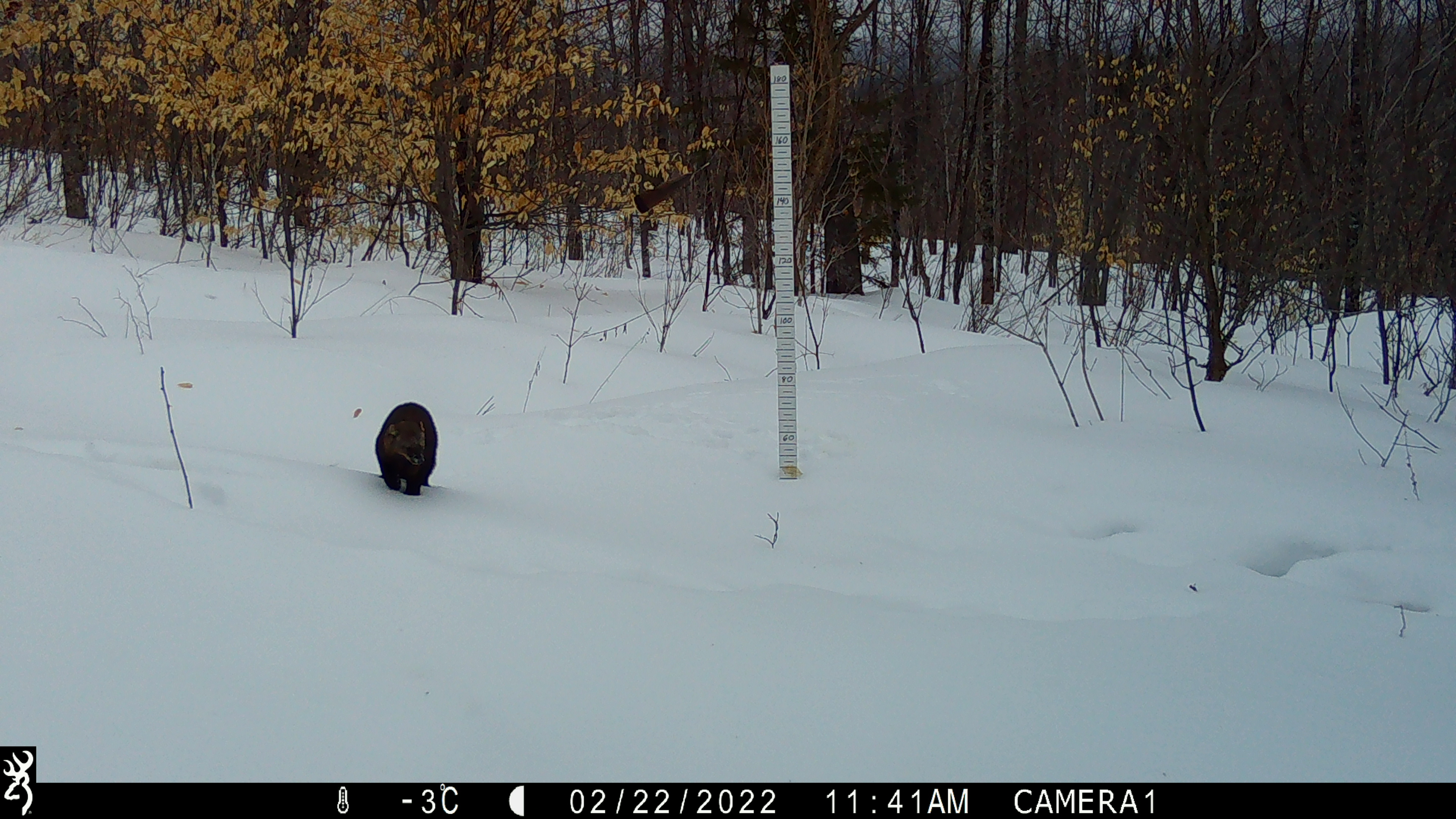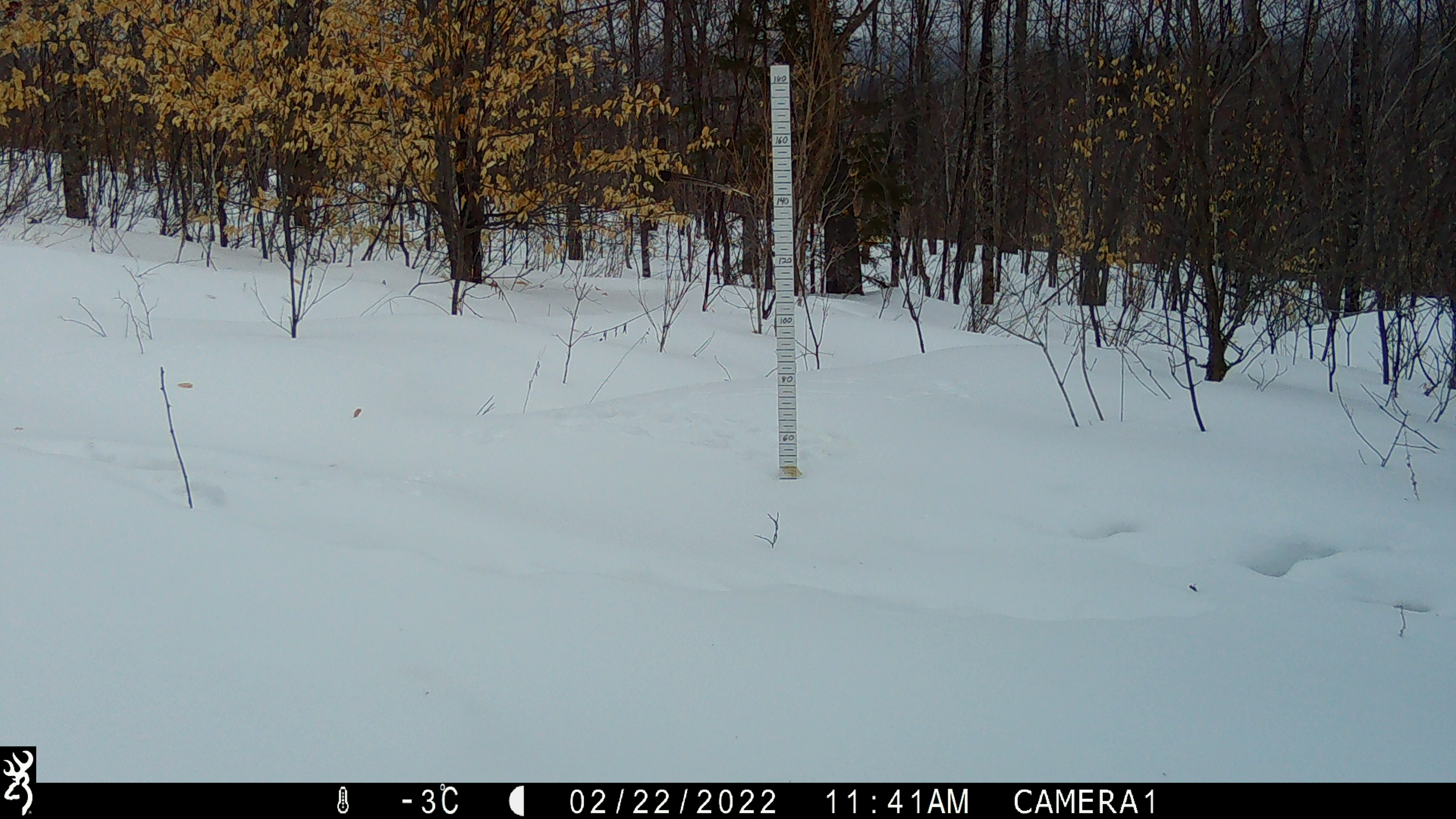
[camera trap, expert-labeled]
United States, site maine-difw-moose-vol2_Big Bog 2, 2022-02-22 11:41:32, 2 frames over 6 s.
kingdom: Animalia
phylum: Chordata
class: Mammalia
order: Carnivora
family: Mustelidae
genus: Pekania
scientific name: Pekania pennanti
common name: fisher